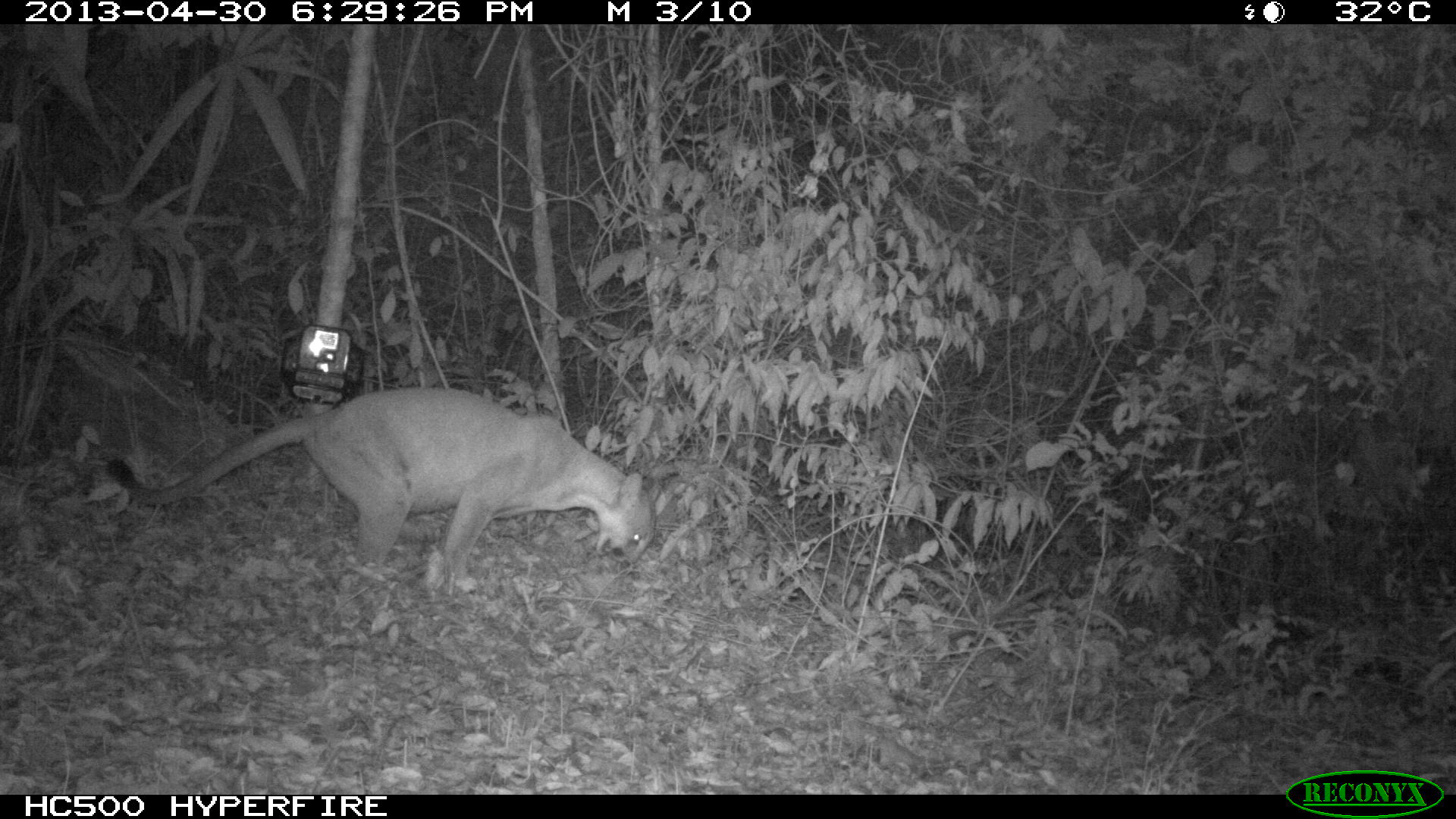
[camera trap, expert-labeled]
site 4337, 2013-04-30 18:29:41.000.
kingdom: Animalia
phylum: Chordata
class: Mammalia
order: Carnivora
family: Felidae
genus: Puma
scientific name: Puma concolor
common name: mountain lion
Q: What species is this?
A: Puma concolor (mountain lion).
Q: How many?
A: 1.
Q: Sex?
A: Male.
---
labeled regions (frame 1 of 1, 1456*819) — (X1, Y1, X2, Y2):
puma concolor: (103, 385, 664, 604)